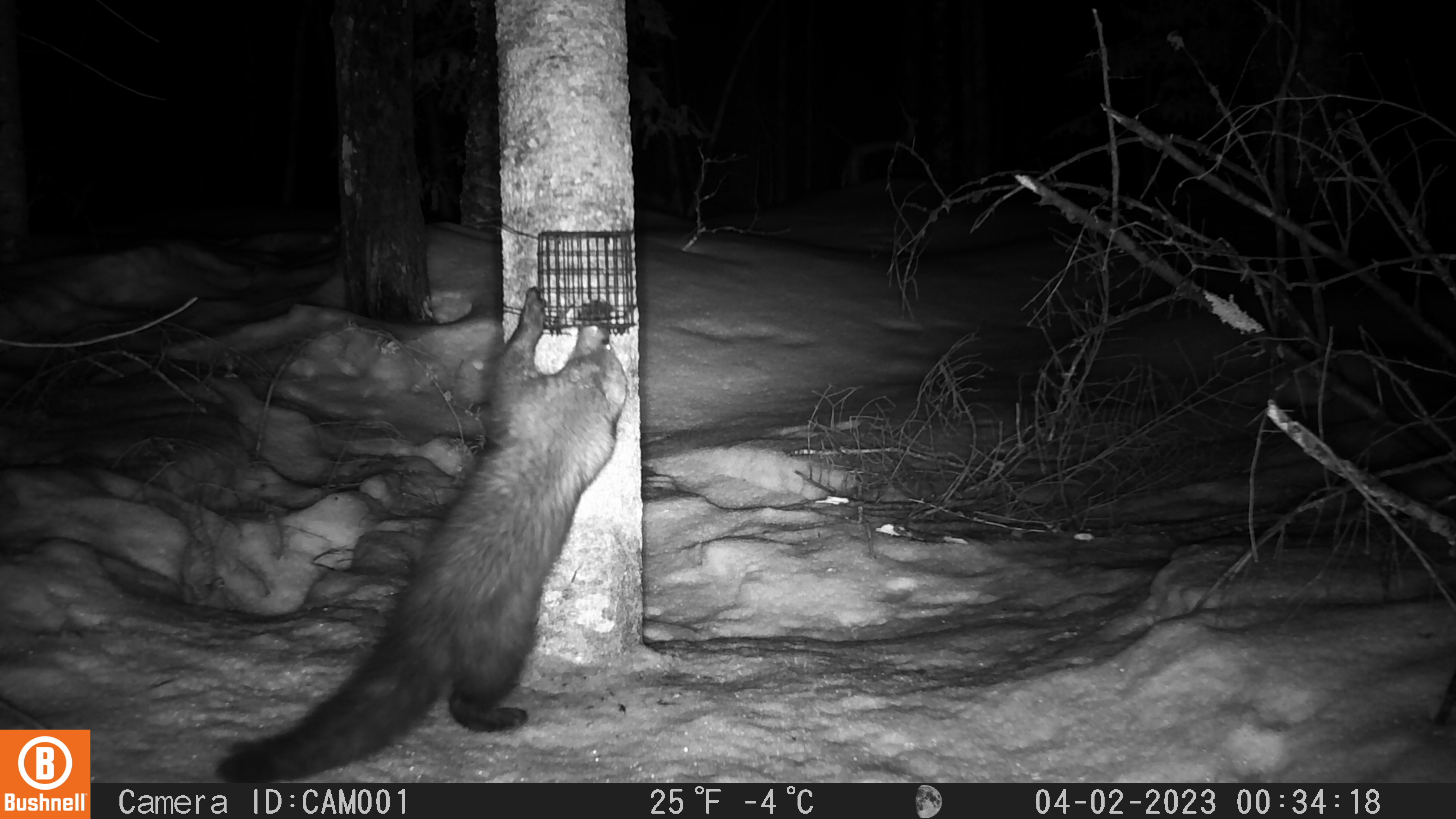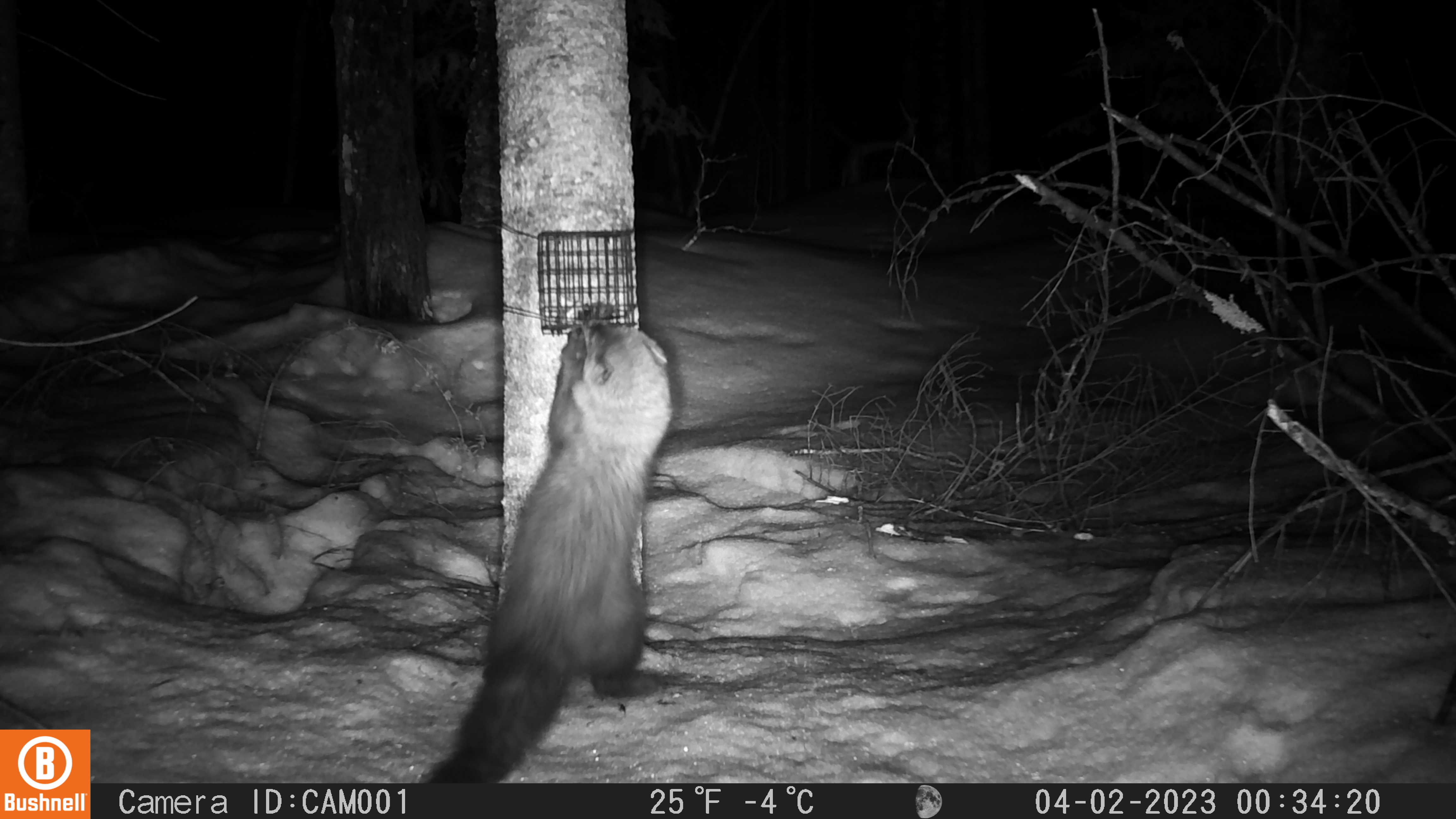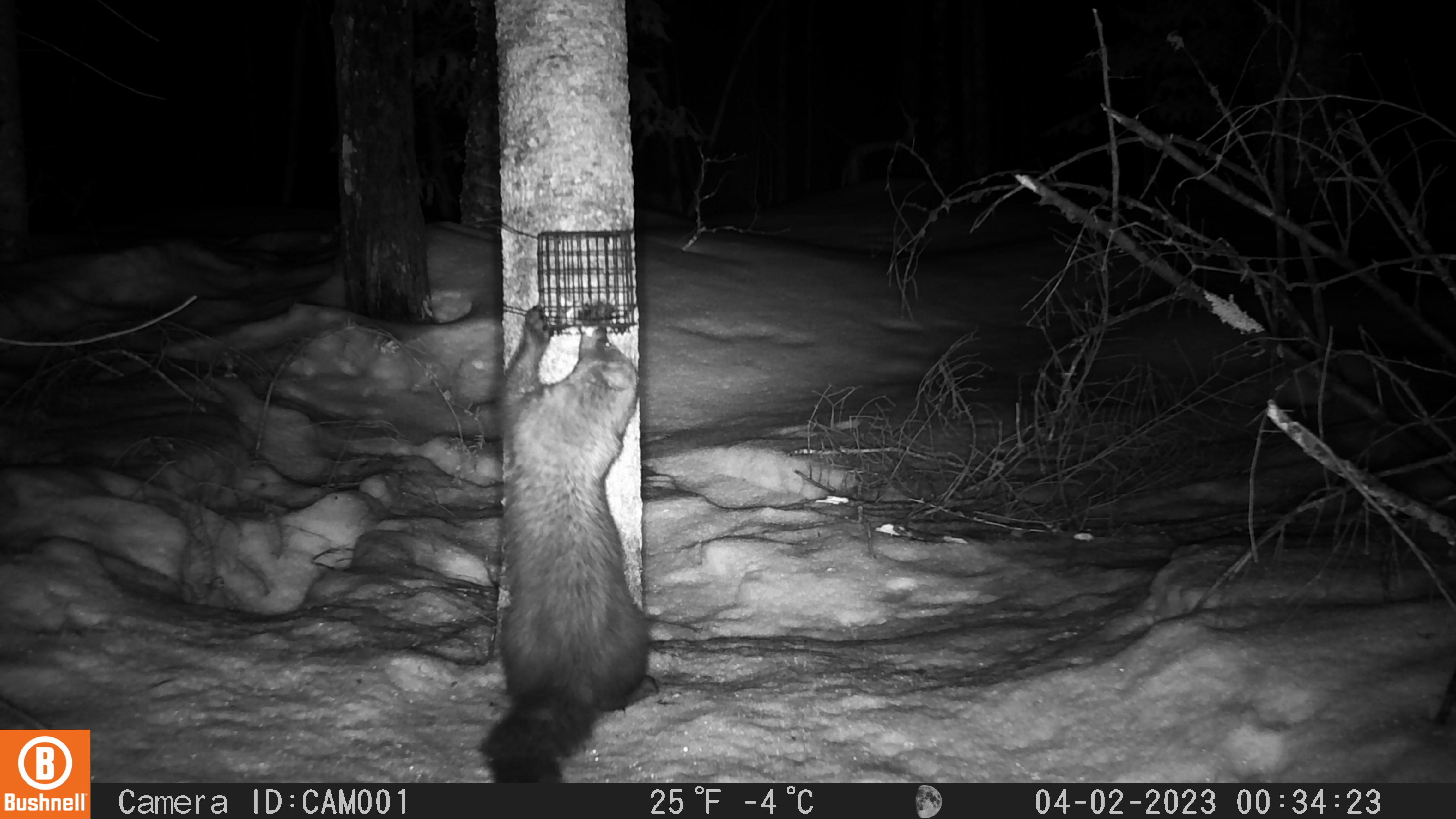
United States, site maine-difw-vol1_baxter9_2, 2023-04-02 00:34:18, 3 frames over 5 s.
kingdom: Animalia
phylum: Chordata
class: Mammalia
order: Carnivora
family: Mustelidae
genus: Pekania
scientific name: Pekania pennanti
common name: fisher